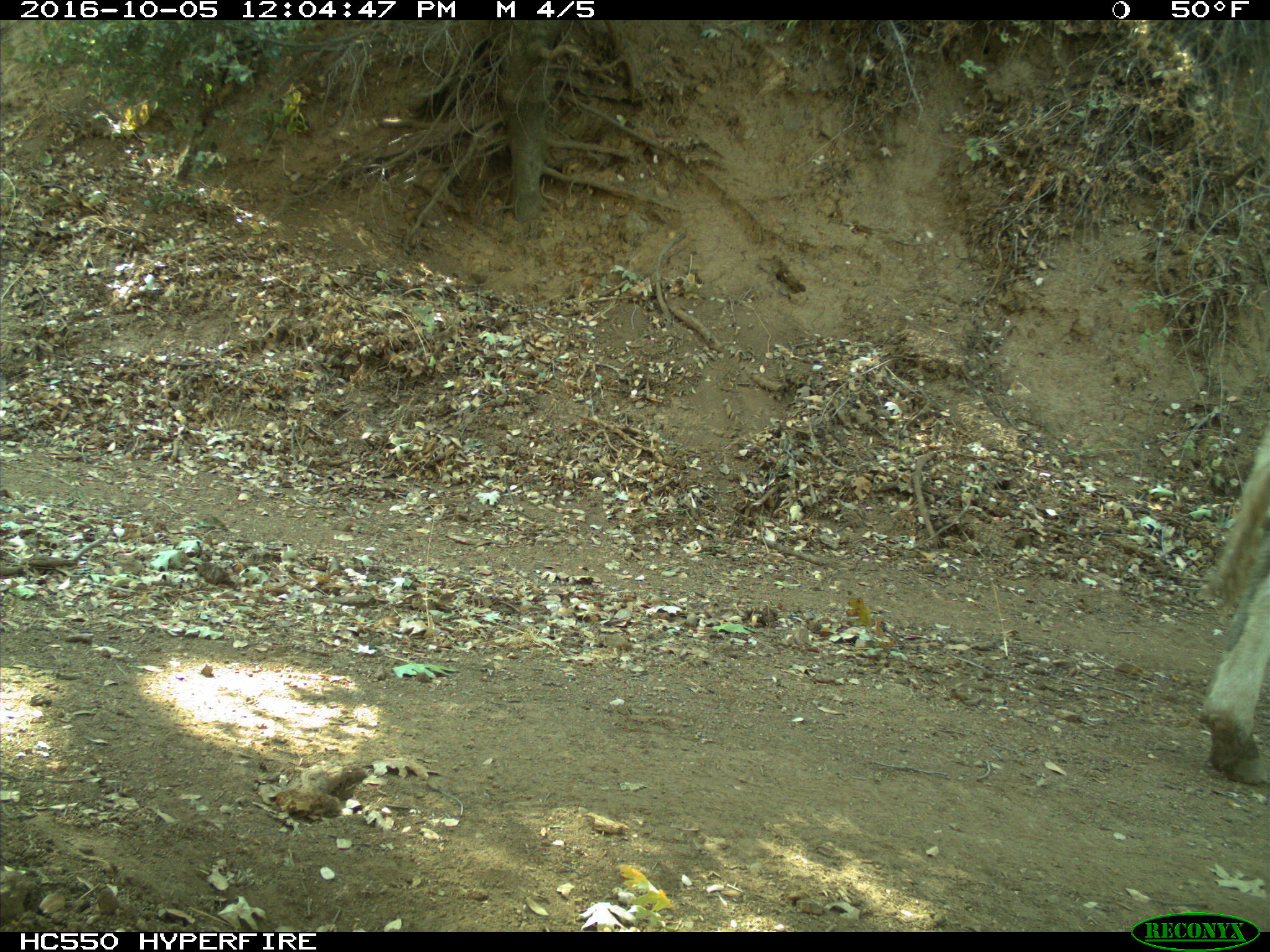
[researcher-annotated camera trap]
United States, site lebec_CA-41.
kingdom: Animalia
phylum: Chordata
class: Mammalia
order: Artiodactyla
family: Bovidae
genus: Bos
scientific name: Bos taurus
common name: domestic cow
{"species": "Bos taurus (domestic cow)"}